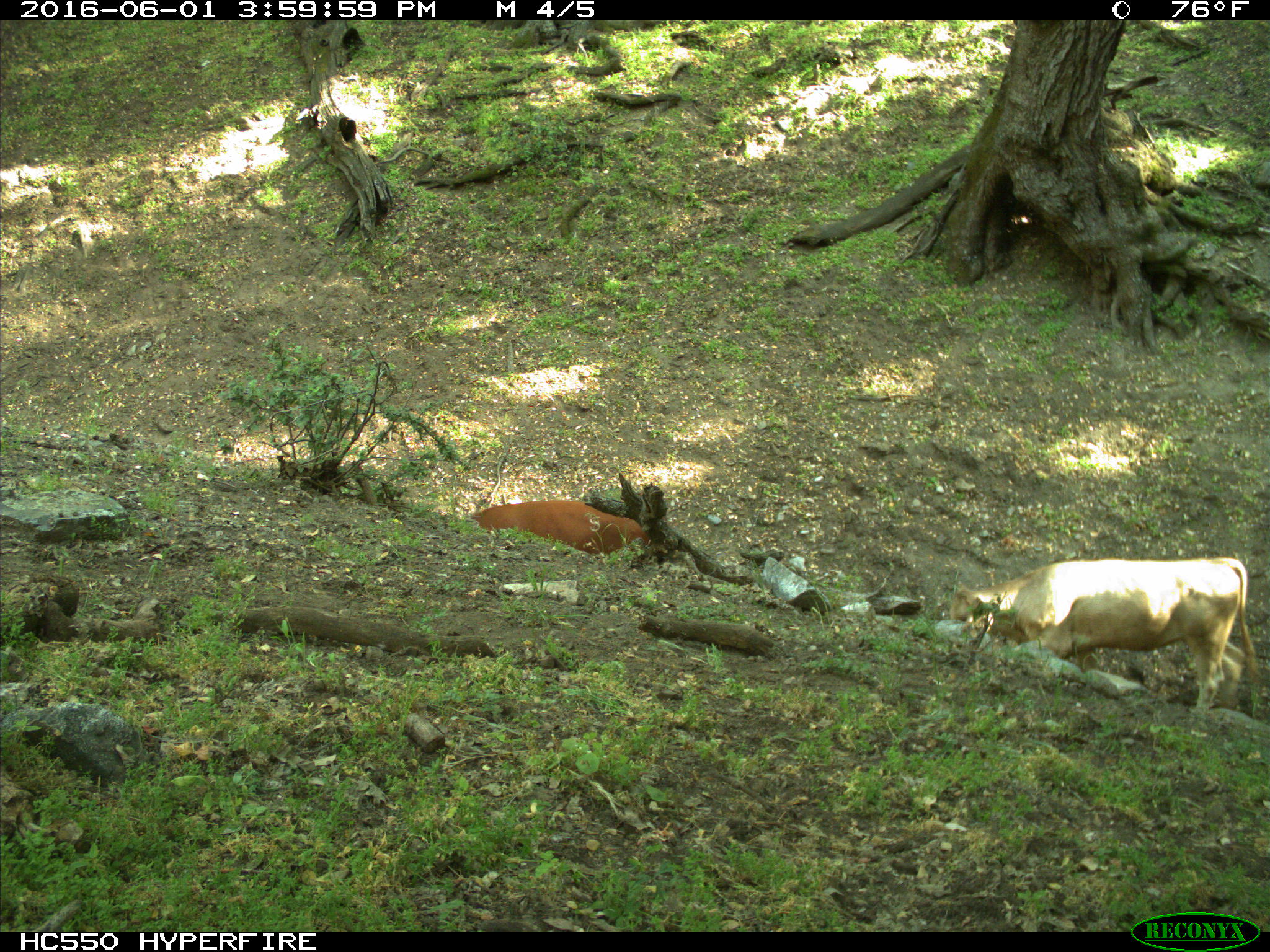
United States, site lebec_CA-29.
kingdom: Animalia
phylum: Chordata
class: Mammalia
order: Artiodactyla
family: Bovidae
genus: Bos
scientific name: Bos taurus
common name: domestic cow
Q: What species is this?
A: Bos taurus (domestic cow).